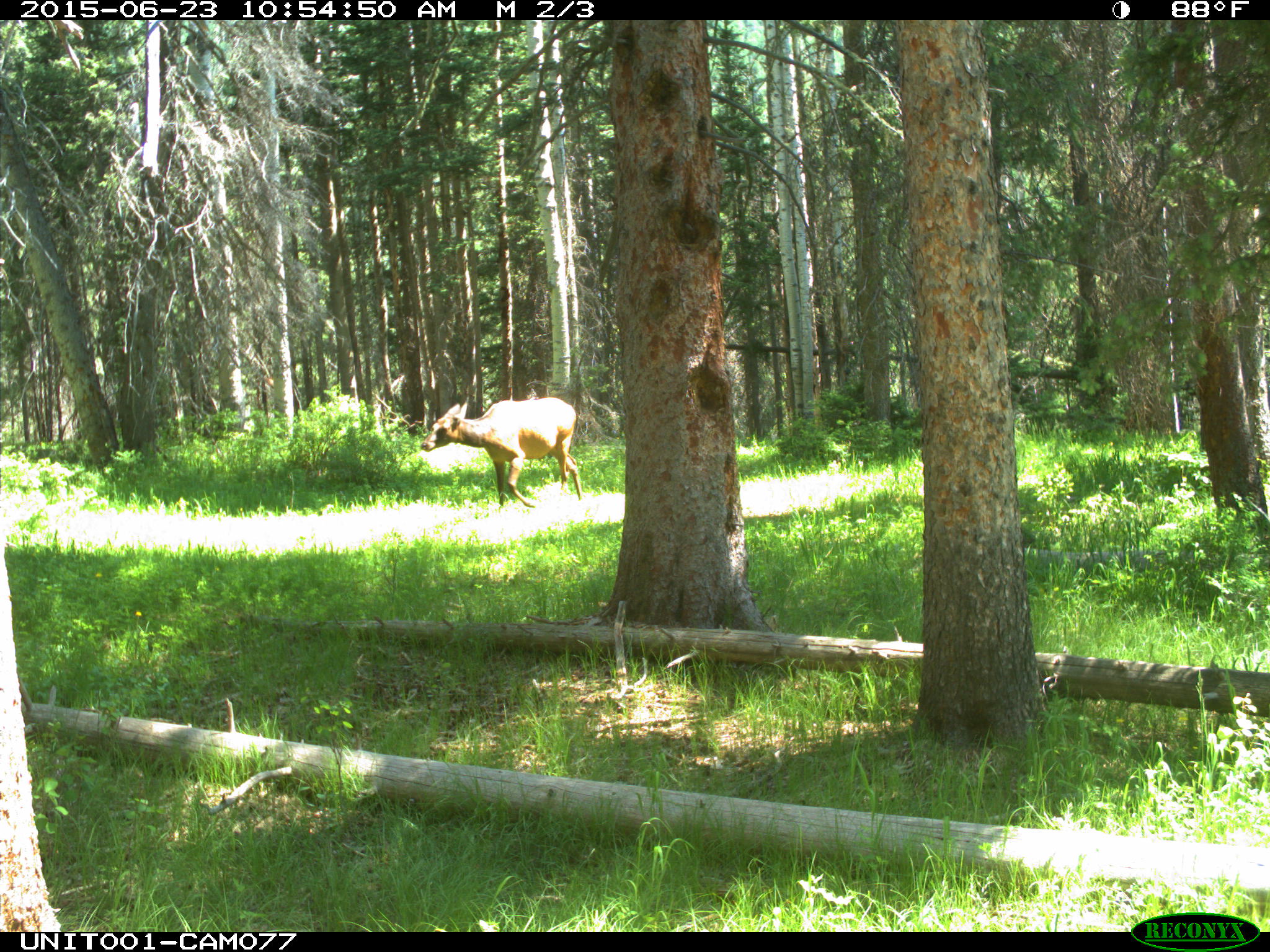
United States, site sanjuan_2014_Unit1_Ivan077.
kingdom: Animalia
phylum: Chordata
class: Mammalia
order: Artiodactyla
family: Cervidae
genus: Cervus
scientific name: Cervus elaphus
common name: red deer